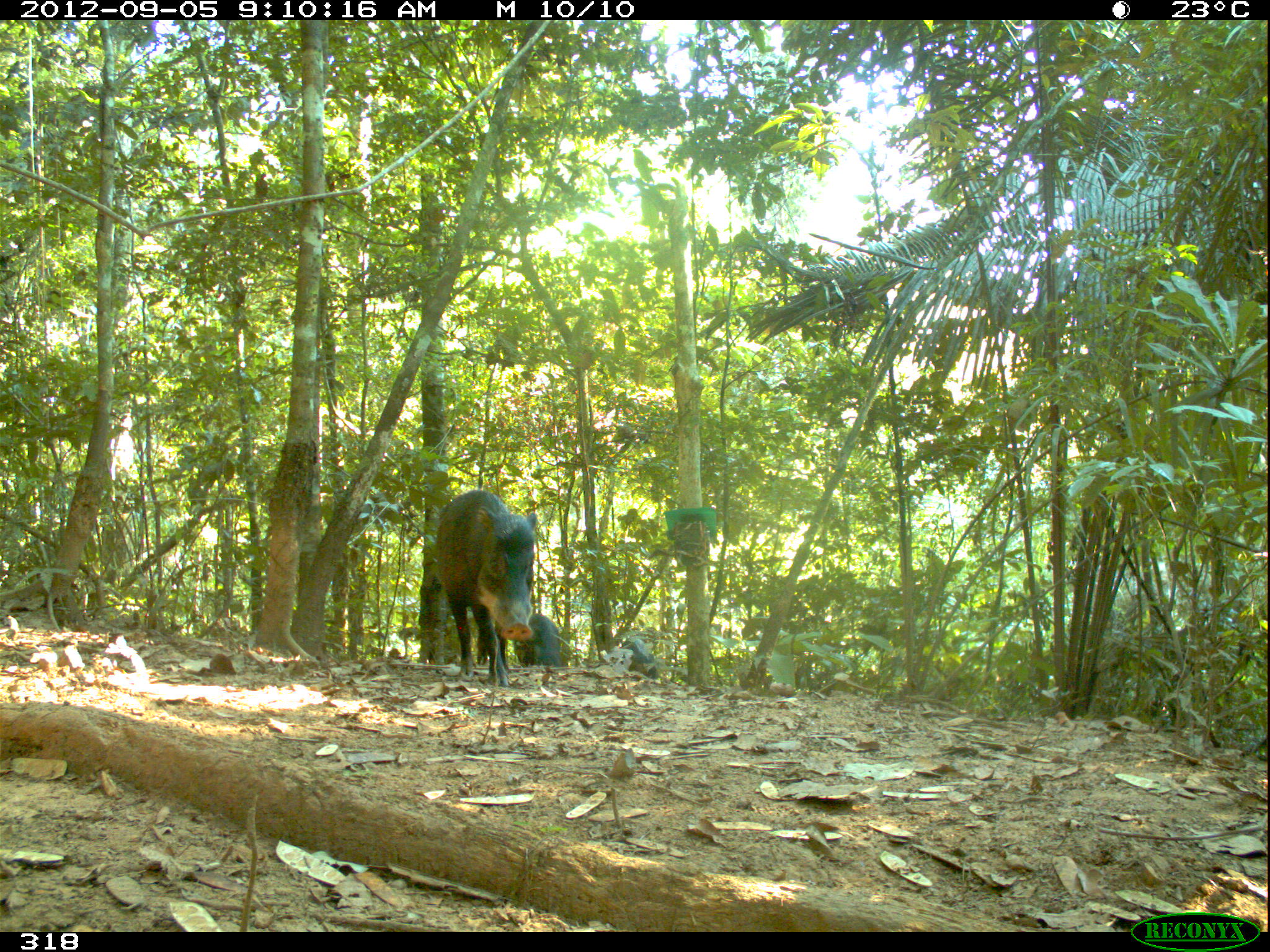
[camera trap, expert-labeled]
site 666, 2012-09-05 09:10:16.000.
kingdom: Animalia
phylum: Chordata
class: Mammalia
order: Artiodactyla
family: Tayassuidae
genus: Tayassu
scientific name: Tayassu pecari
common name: white-lipped peccary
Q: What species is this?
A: Tayassu pecari (white-lipped peccary).